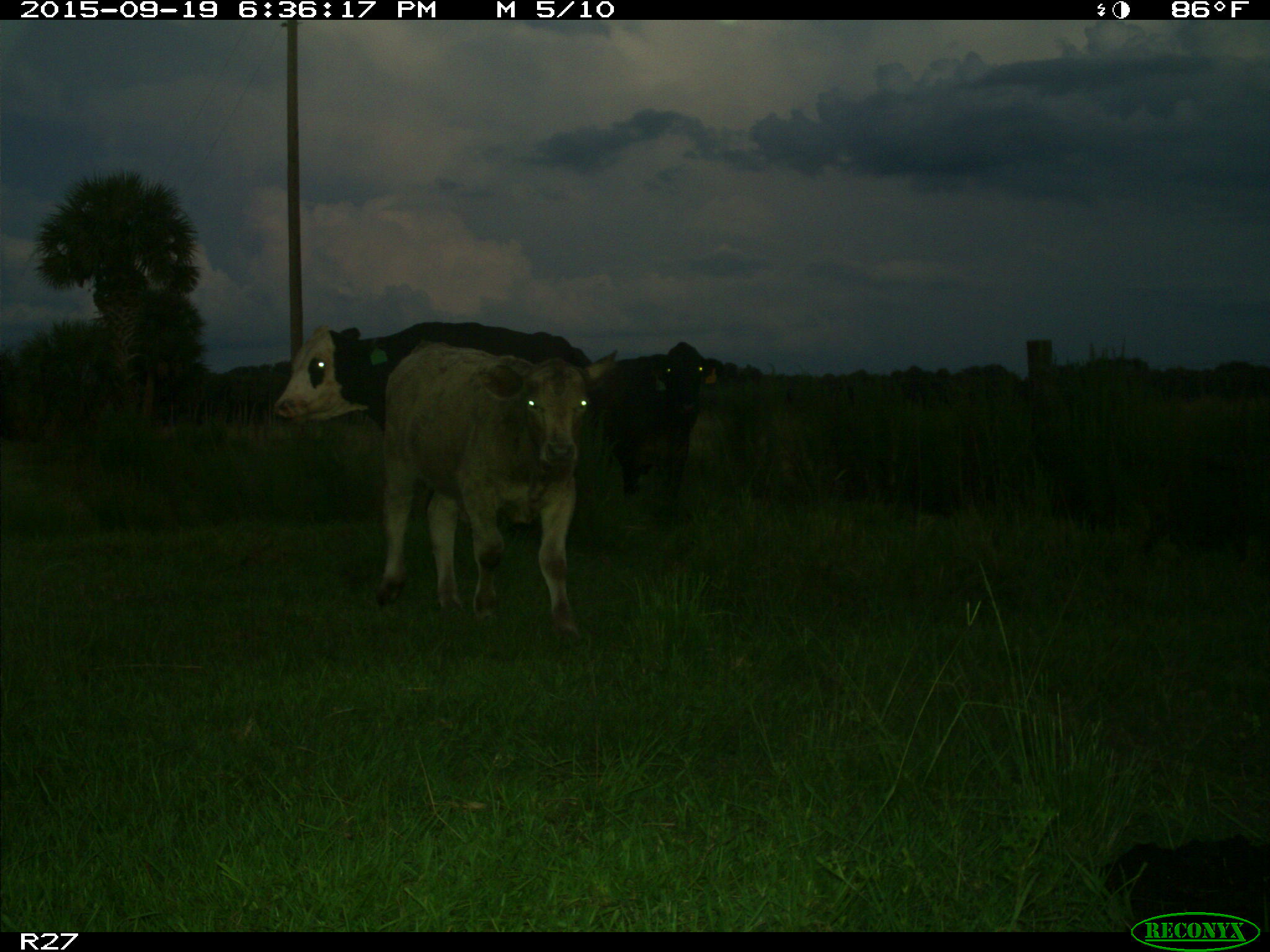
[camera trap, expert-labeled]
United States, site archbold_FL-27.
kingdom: Animalia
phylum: Chordata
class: Mammalia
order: Artiodactyla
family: Bovidae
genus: Bos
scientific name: Bos taurus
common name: domestic cow